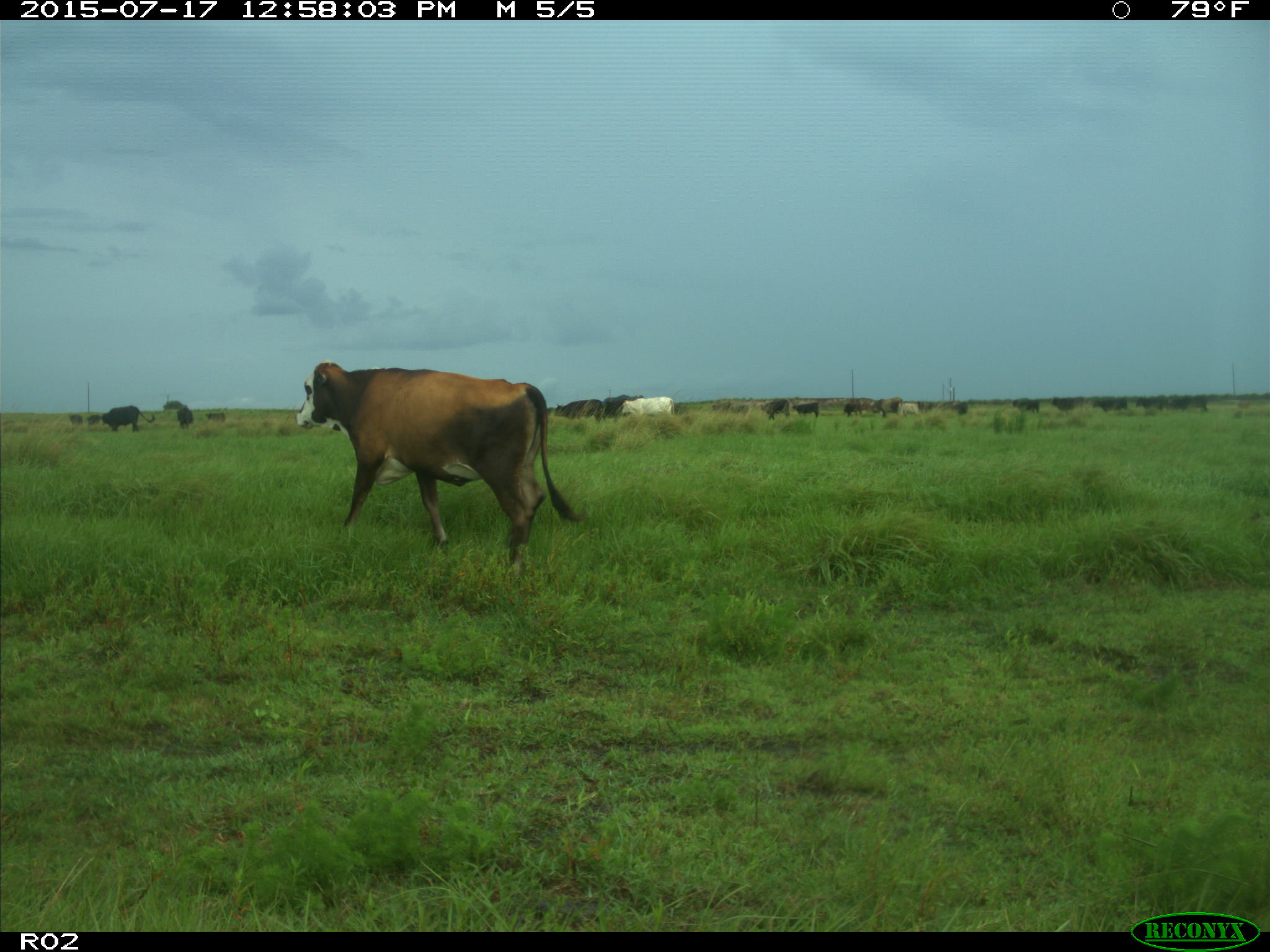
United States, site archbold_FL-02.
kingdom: Animalia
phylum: Chordata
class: Mammalia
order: Artiodactyla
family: Bovidae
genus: Bos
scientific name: Bos taurus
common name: domestic cow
Bos taurus (domestic cow).